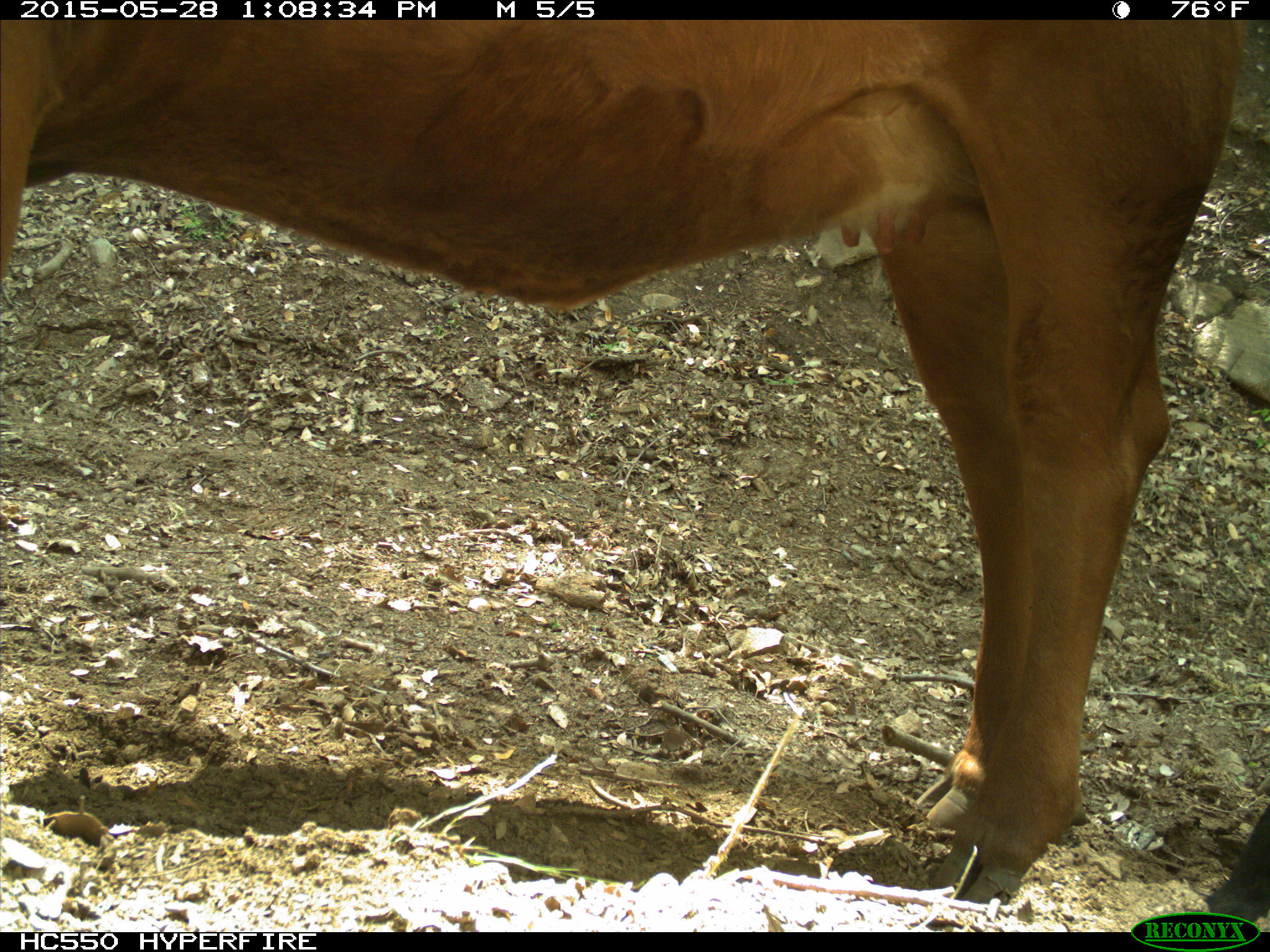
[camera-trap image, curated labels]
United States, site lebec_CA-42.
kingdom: Animalia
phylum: Chordata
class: Mammalia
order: Artiodactyla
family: Bovidae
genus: Bos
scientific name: Bos taurus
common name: domestic cow